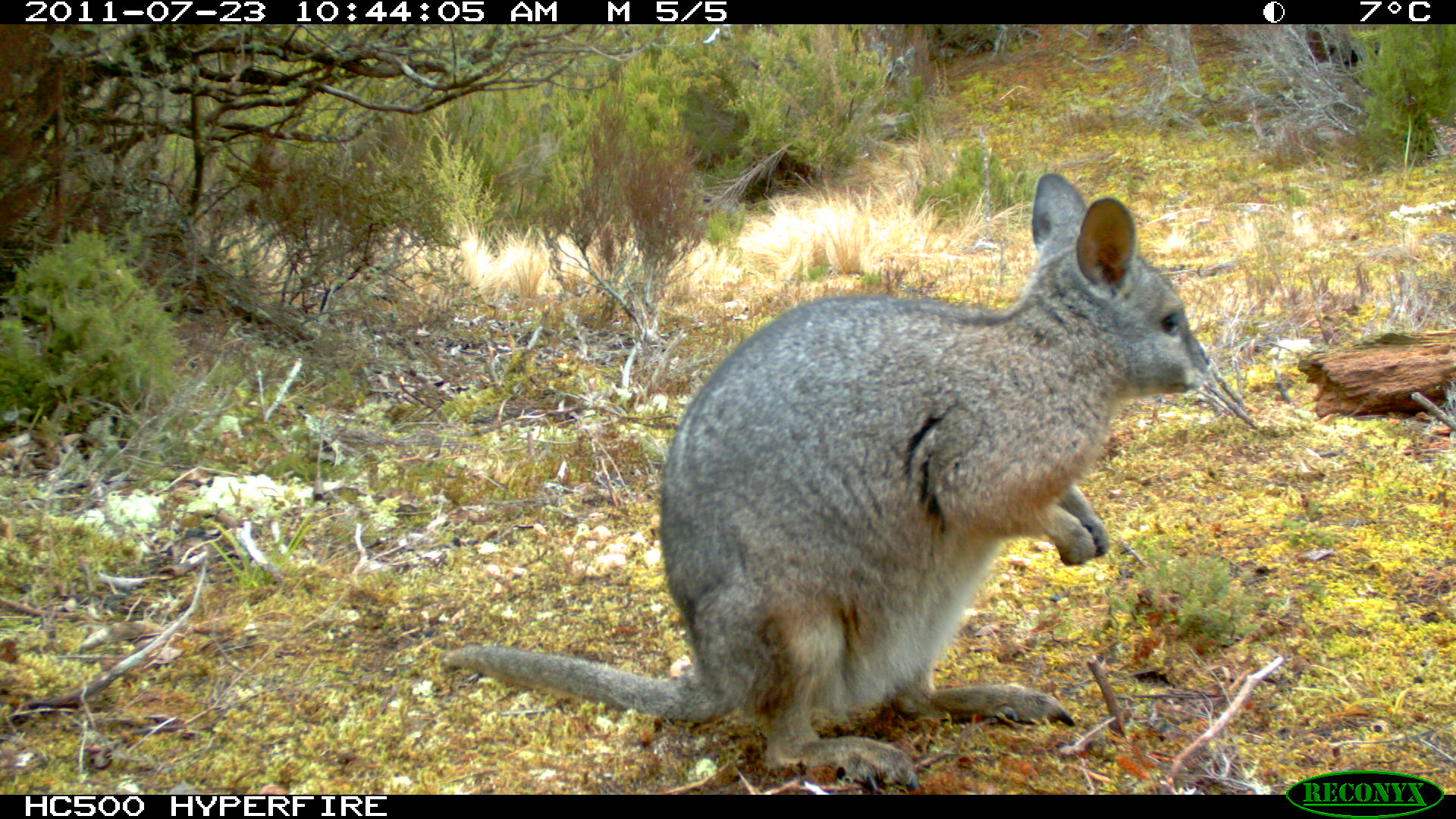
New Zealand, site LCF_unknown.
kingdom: Animalia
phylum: Chordata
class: Mammalia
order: Diprotodontia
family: Macropodidae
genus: Notamacropus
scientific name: Notamacropus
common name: wallaby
Wallaby (Notamacropus).